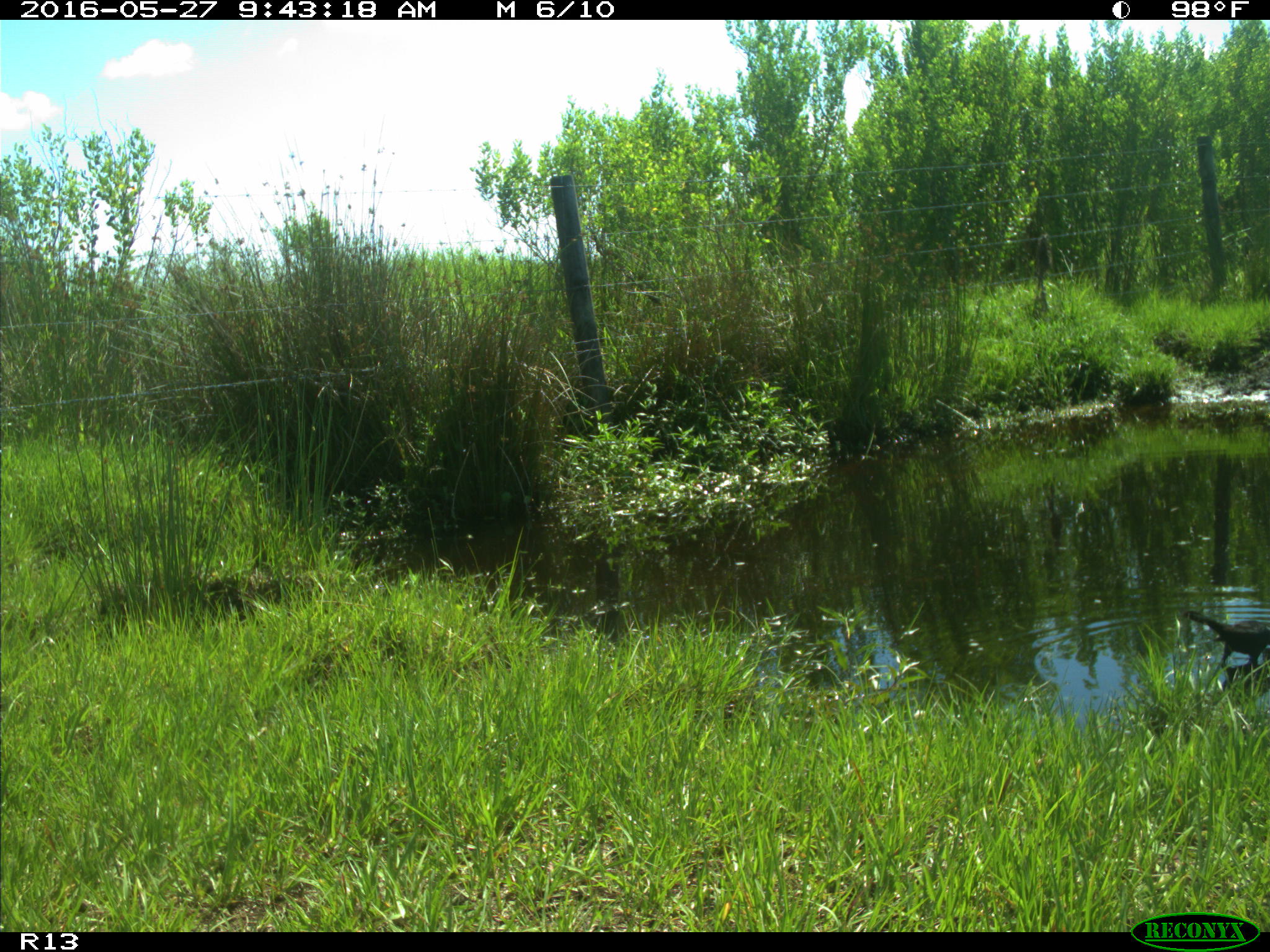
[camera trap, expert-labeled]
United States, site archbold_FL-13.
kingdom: Animalia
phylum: Chordata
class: Aves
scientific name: Aves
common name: birds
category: unidentified bird